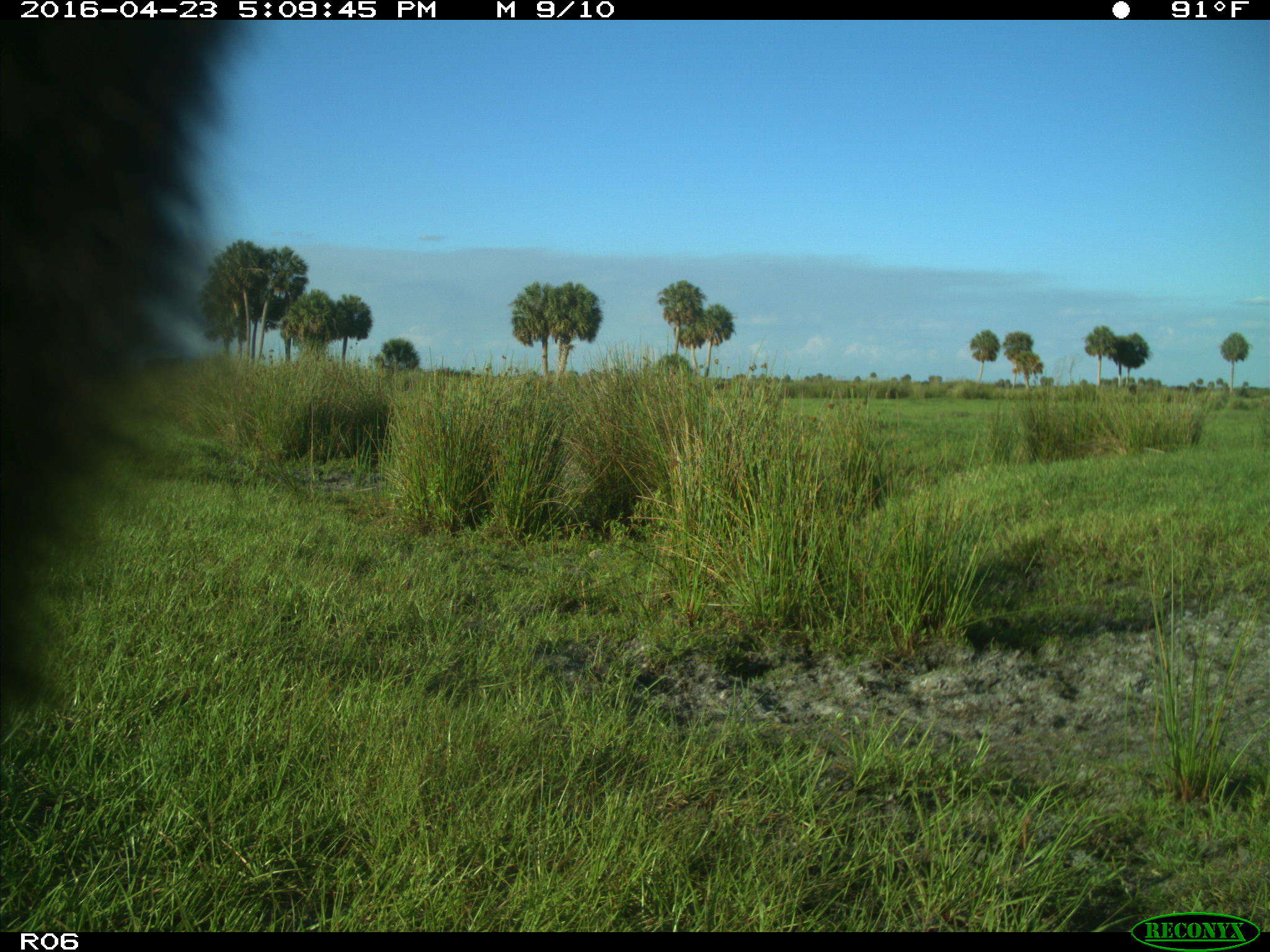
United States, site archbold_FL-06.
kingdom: Animalia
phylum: Chordata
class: Mammalia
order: Artiodactyla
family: Bovidae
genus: Bos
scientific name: Bos taurus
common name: domestic cow